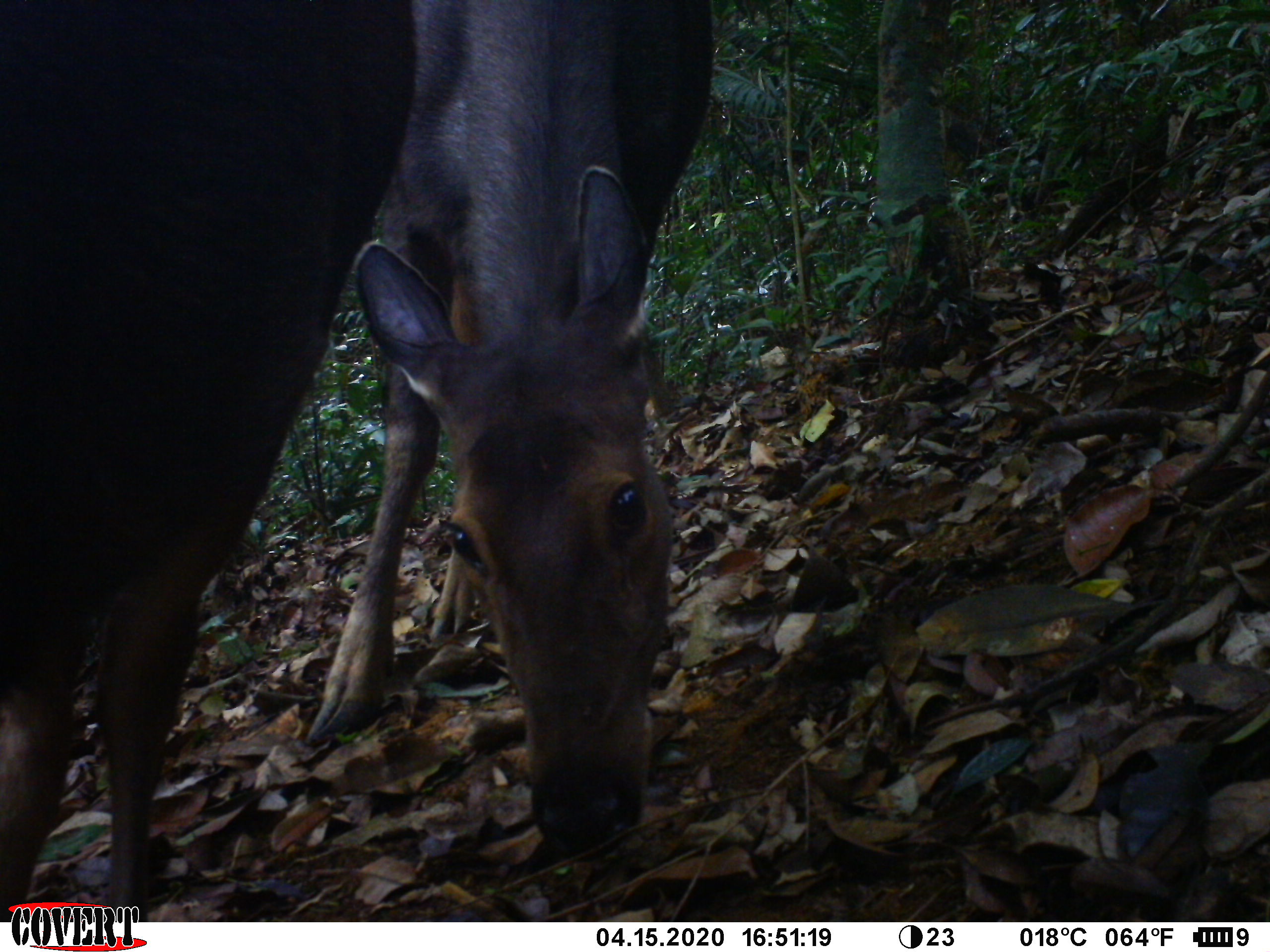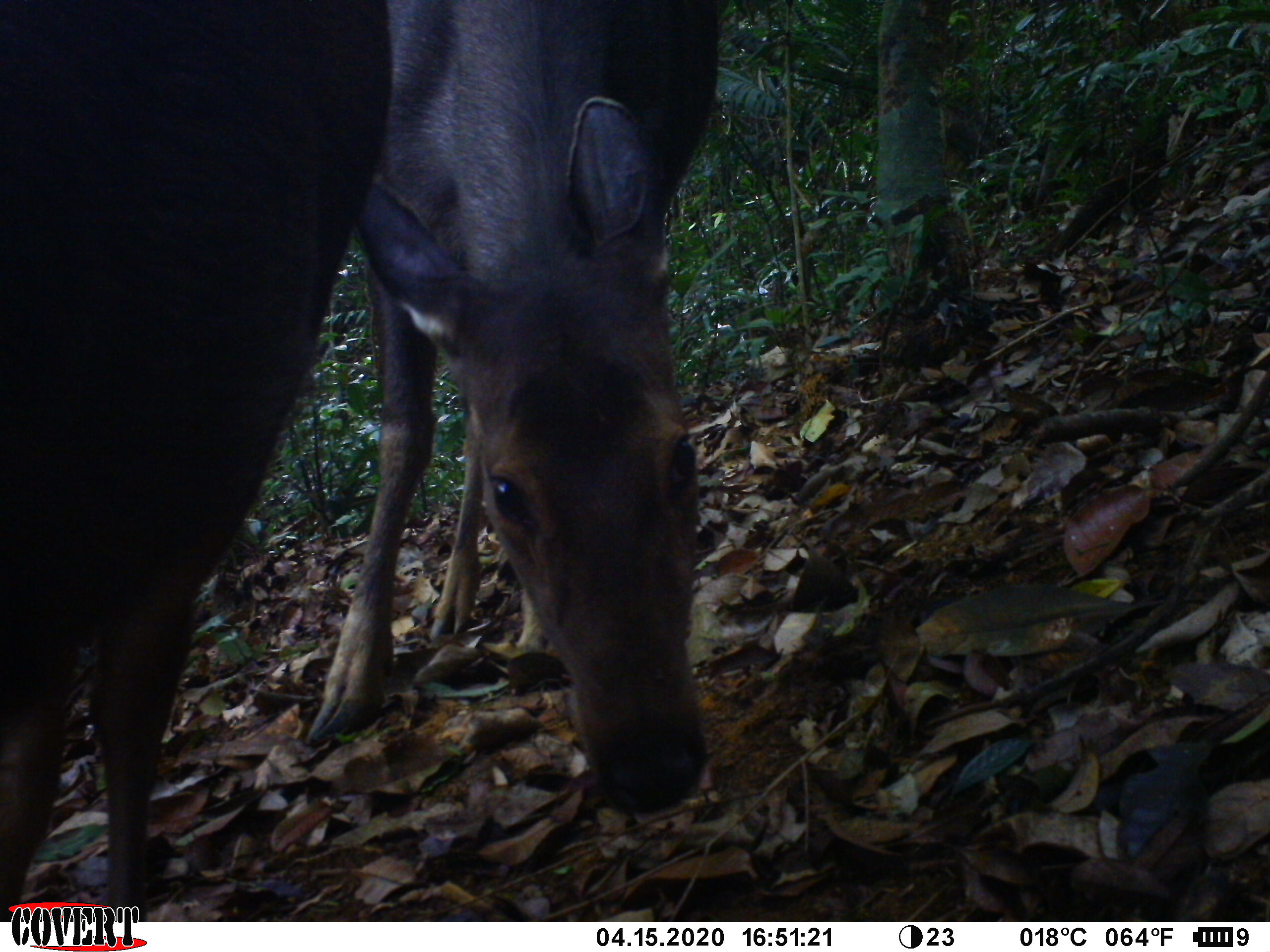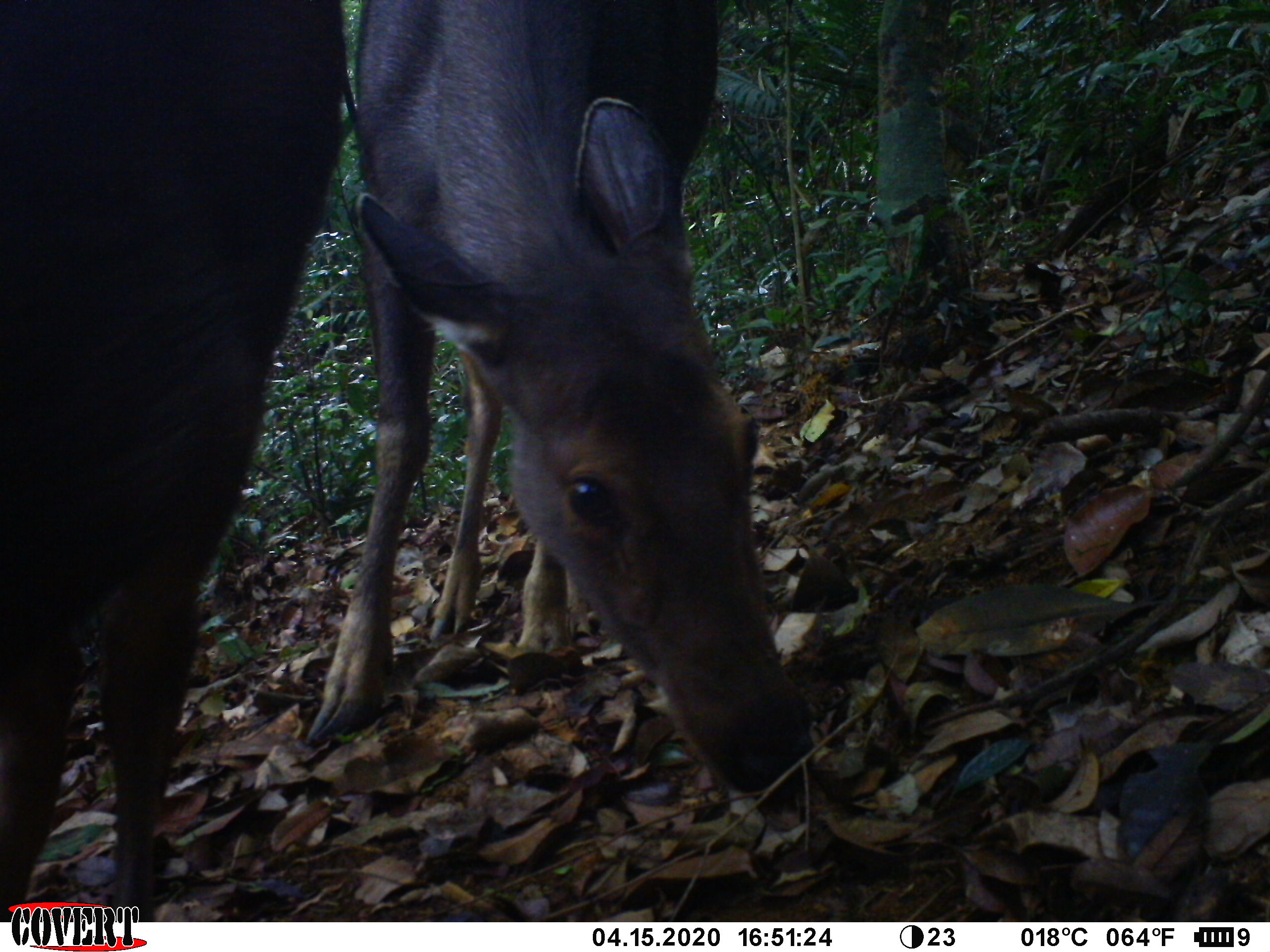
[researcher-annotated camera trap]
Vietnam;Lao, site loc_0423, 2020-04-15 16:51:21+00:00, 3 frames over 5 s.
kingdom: Animalia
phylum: Chordata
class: Mammalia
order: Artiodactyla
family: Cervidae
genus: Rusa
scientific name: Rusa unicolor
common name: sambar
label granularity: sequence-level